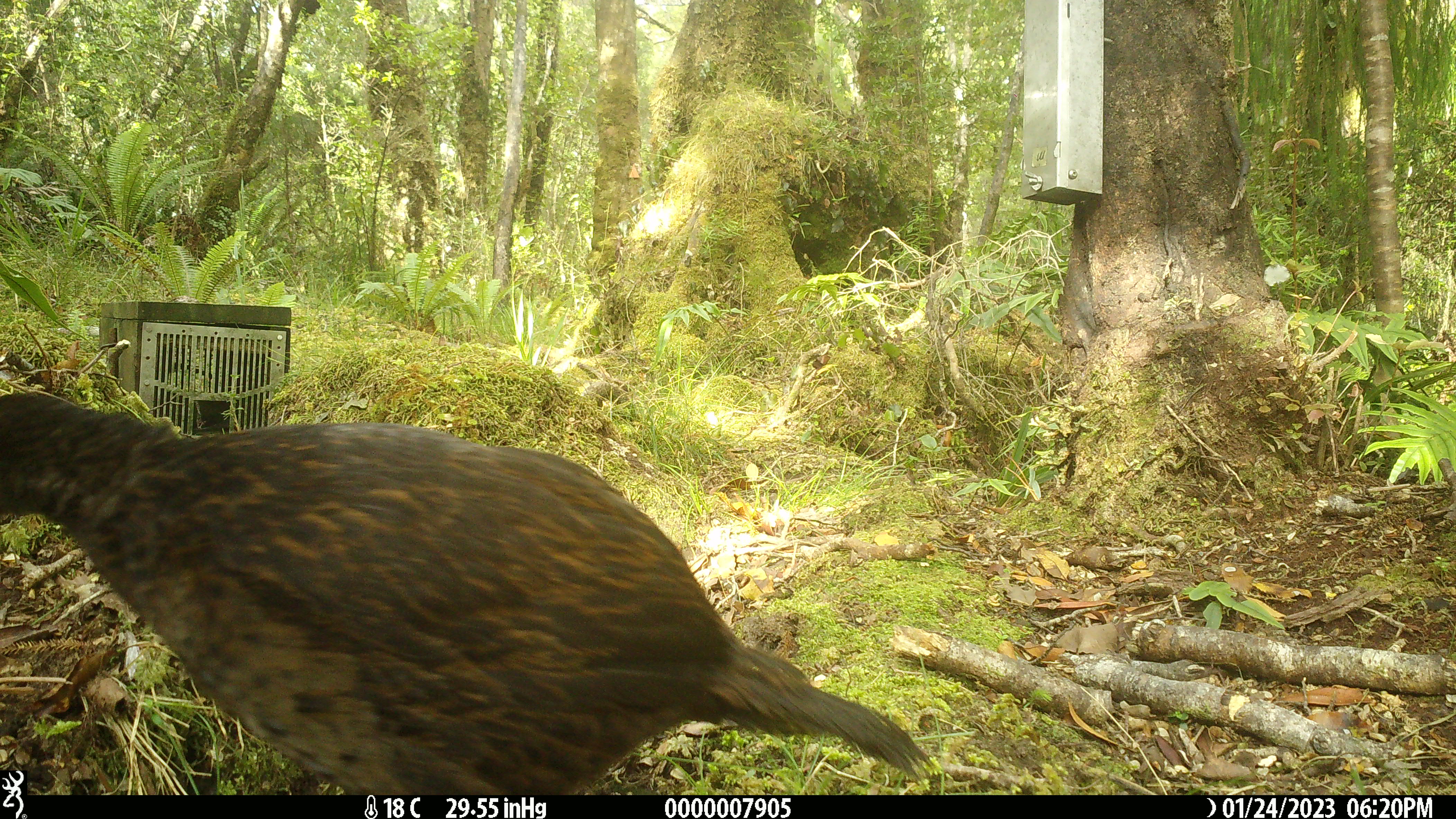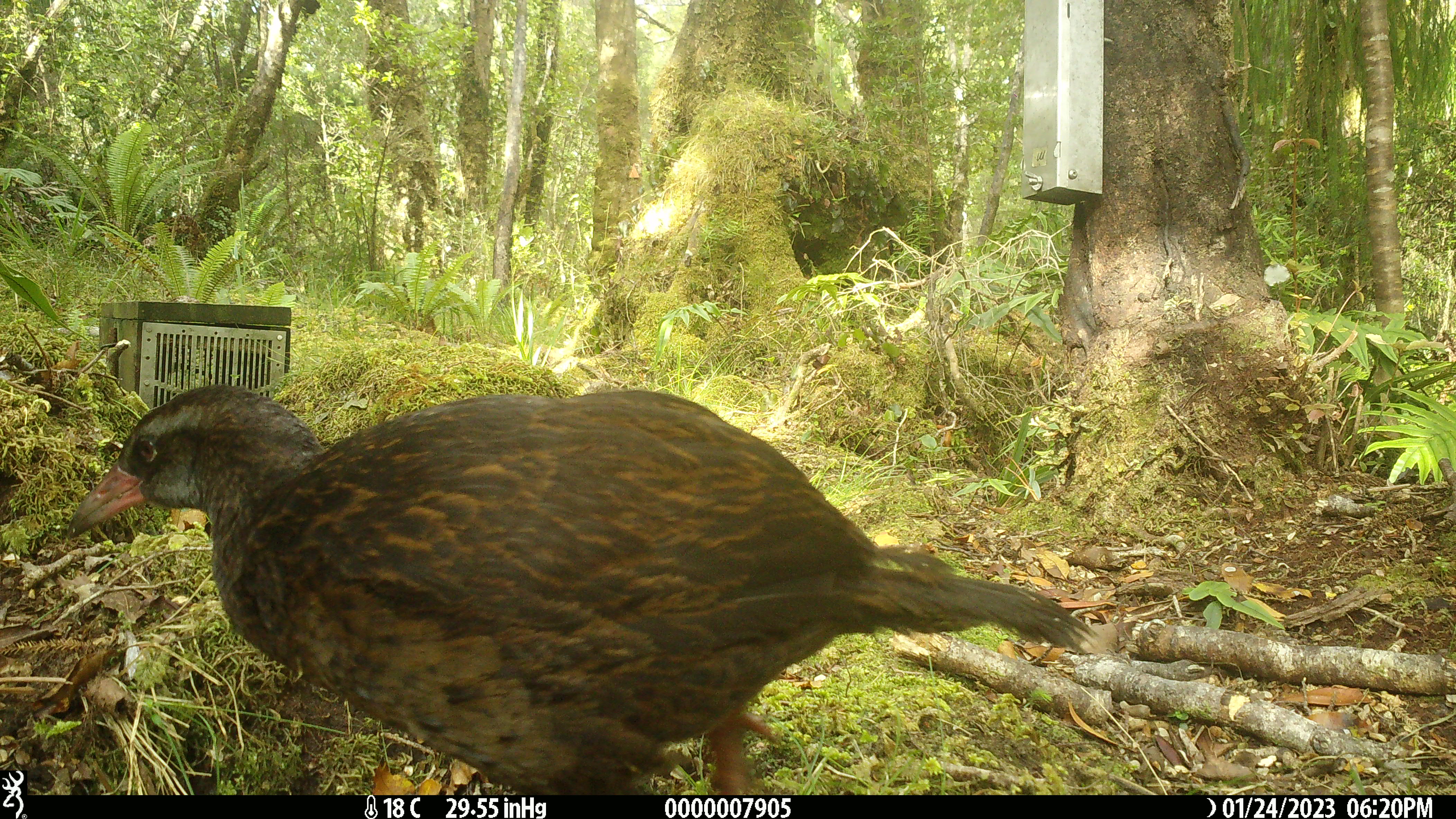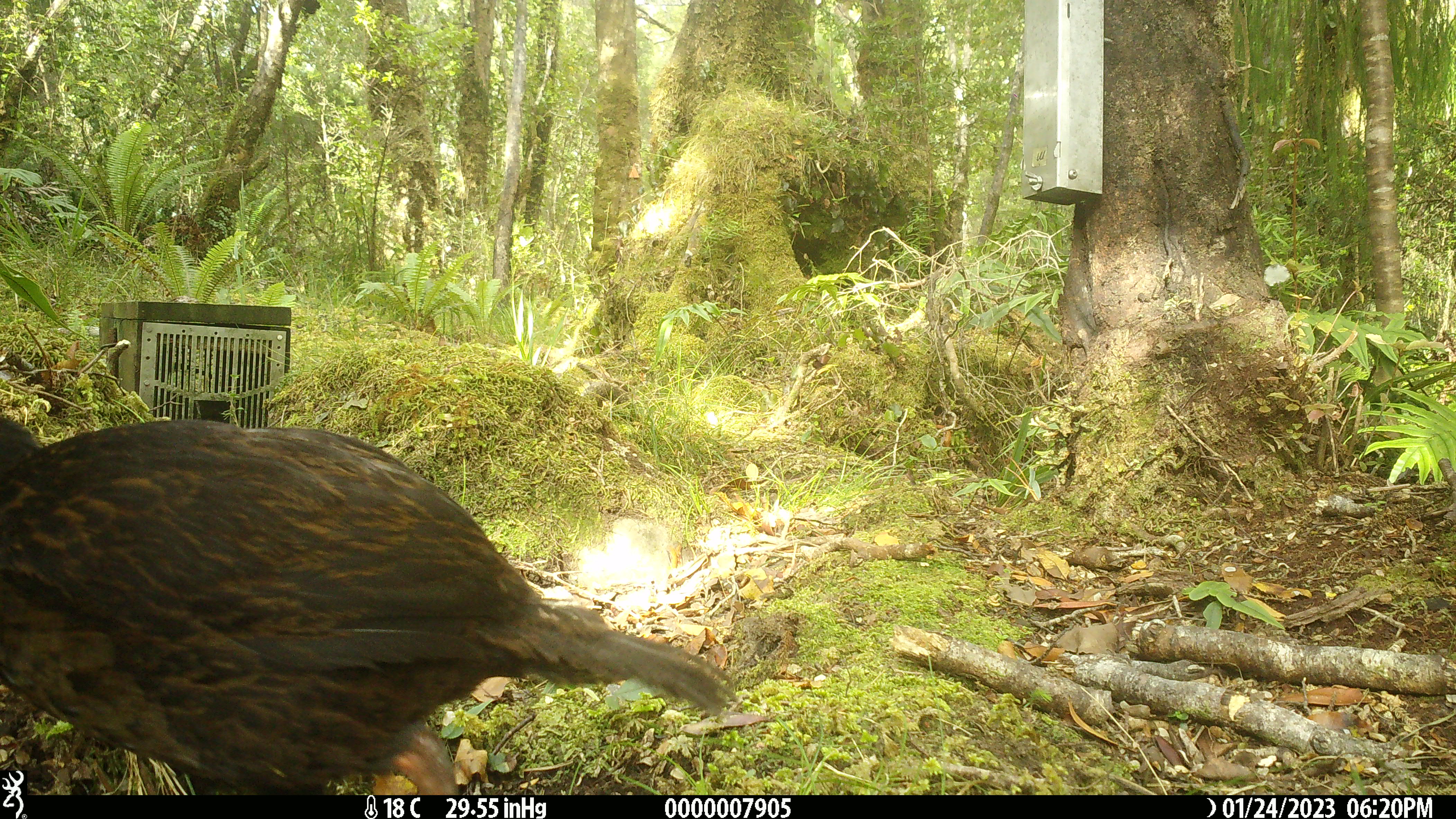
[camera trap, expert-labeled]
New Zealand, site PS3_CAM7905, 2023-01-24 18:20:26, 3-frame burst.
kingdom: Animalia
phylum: Chordata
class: Aves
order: Gruiformes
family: Rallidae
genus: Gallirallus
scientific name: Gallirallus australis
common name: weka